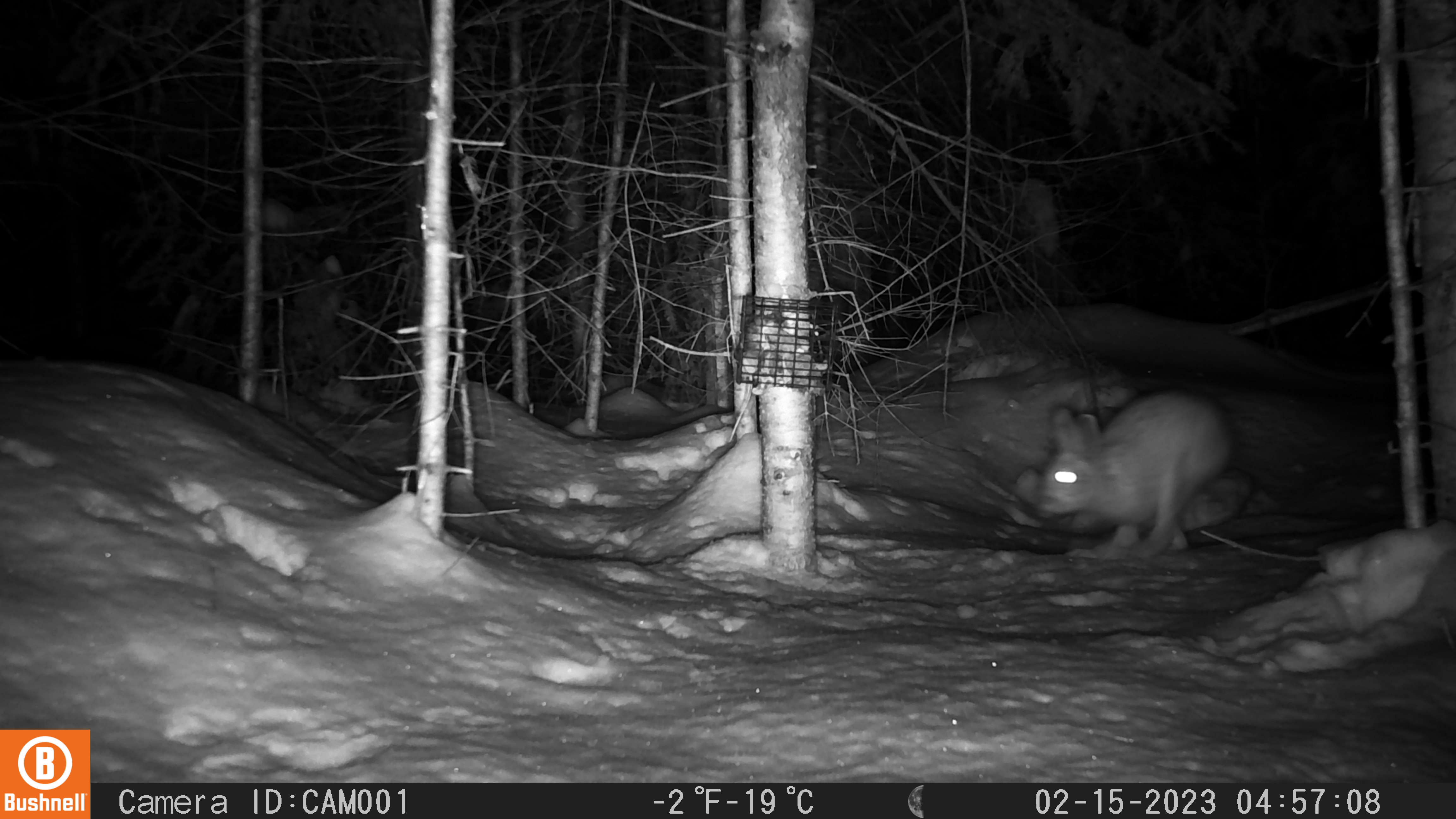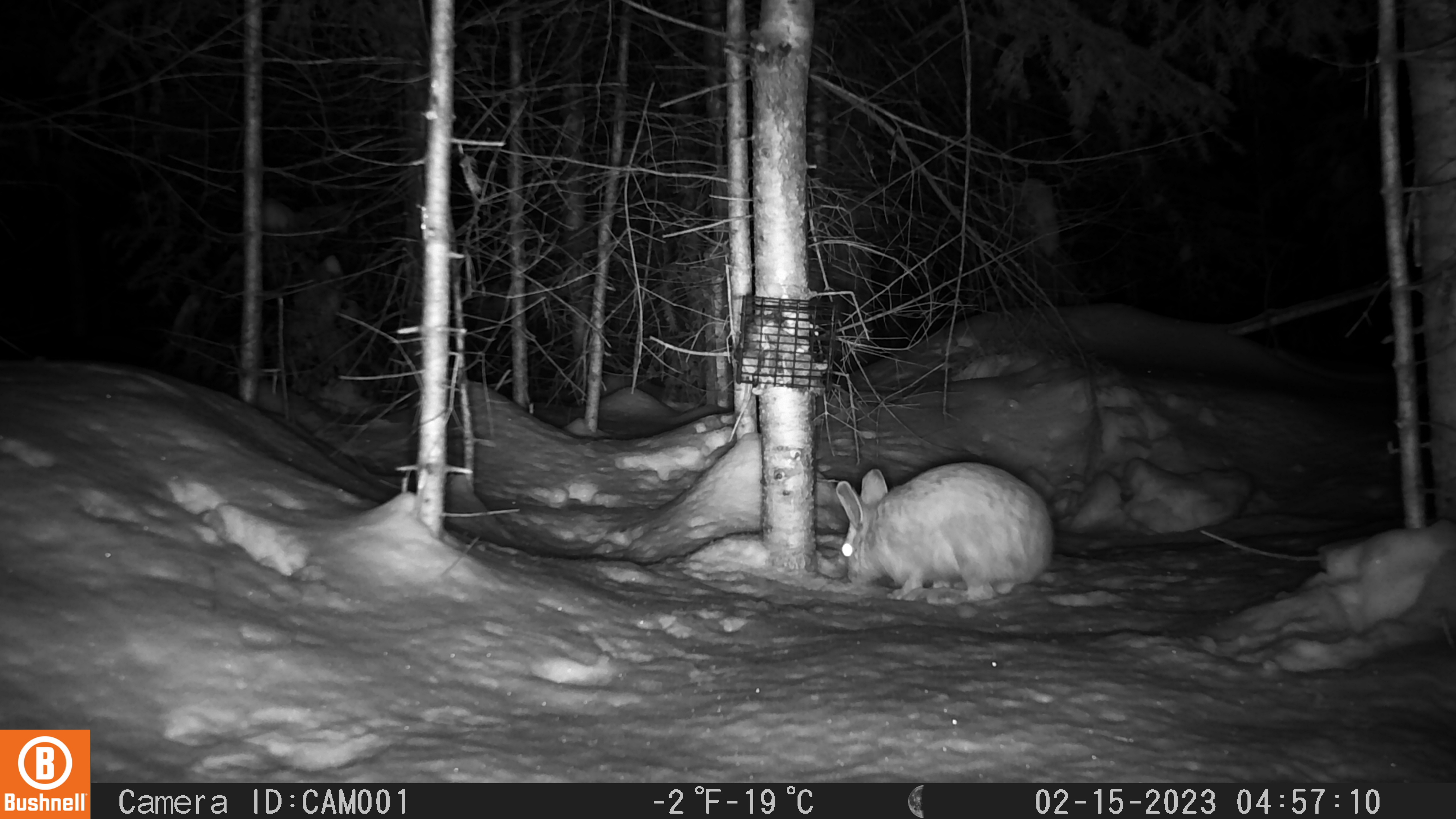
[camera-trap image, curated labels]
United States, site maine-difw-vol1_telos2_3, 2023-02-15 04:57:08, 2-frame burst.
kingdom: Animalia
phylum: Chordata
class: Mammalia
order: Lagomorpha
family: Leporidae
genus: Lepus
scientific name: Lepus americanus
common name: snowshoe hare